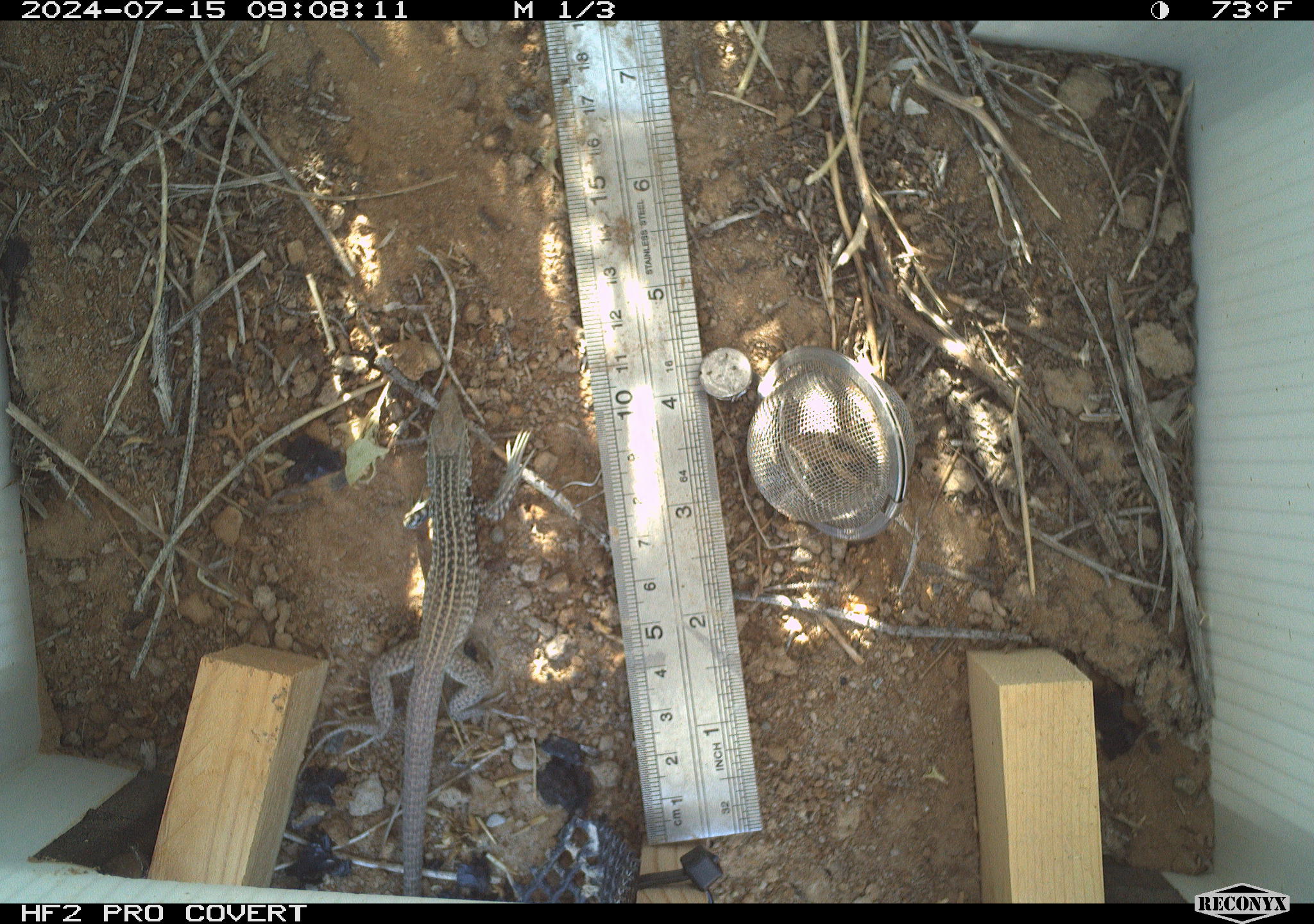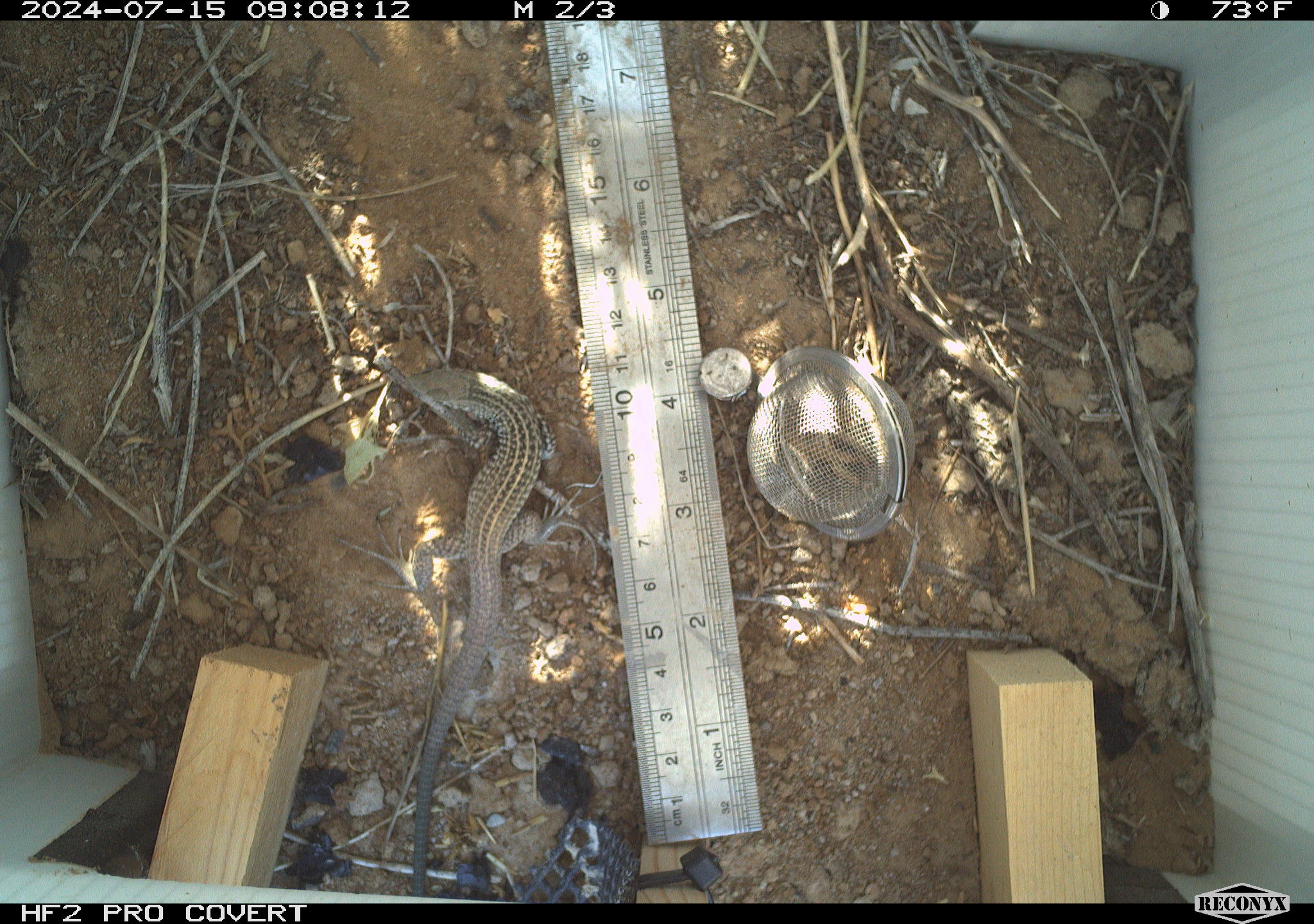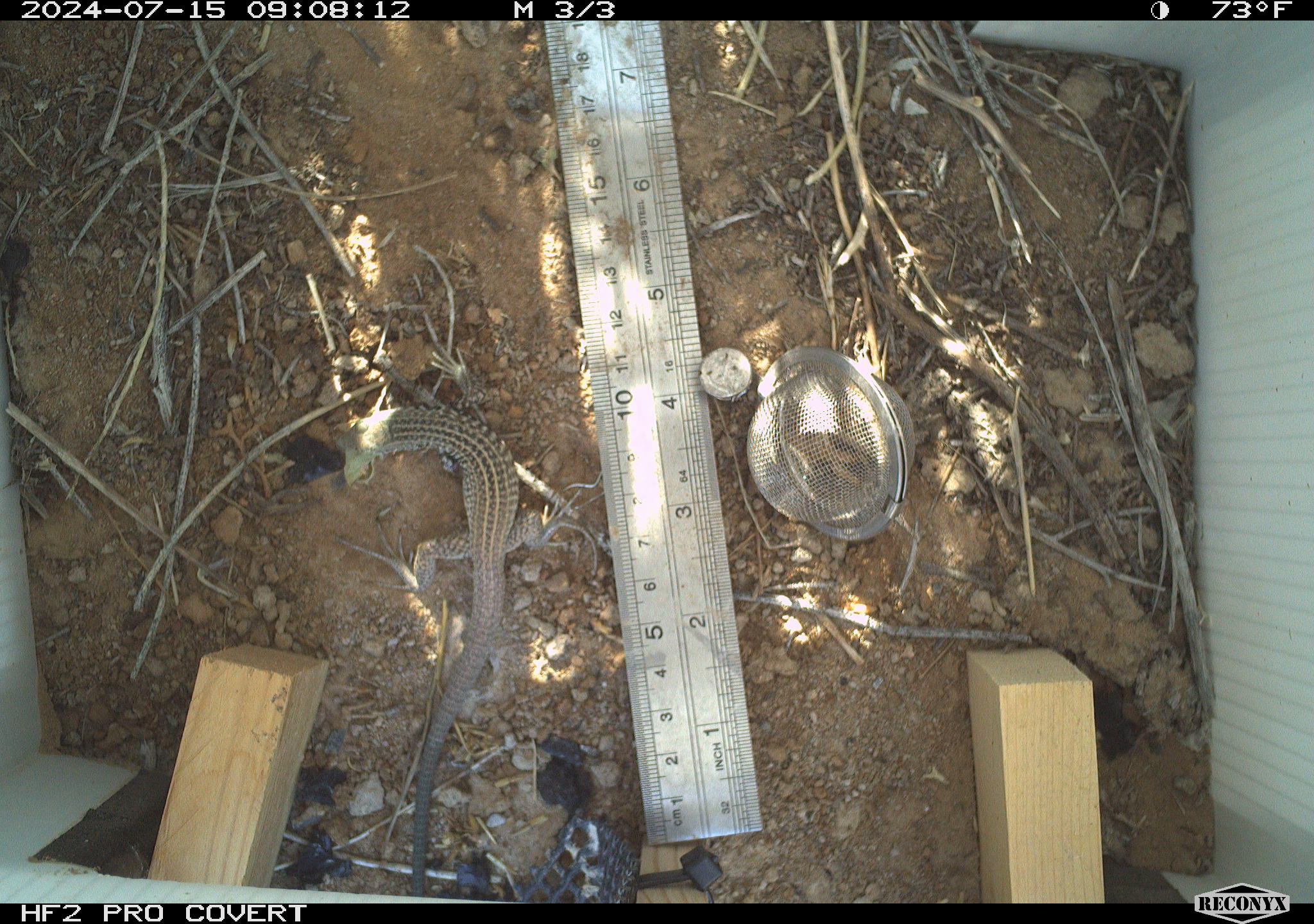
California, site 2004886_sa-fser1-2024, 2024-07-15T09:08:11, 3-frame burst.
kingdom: Animalia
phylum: Chordata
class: Mammalia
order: Rodentia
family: Sciuridae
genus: Ammospermophilus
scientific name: Ammospermophilus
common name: antelope ground squirrels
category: ammospermophilus species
Ammospermophilus species (antelope ground squirrels) (Ammospermophilus).